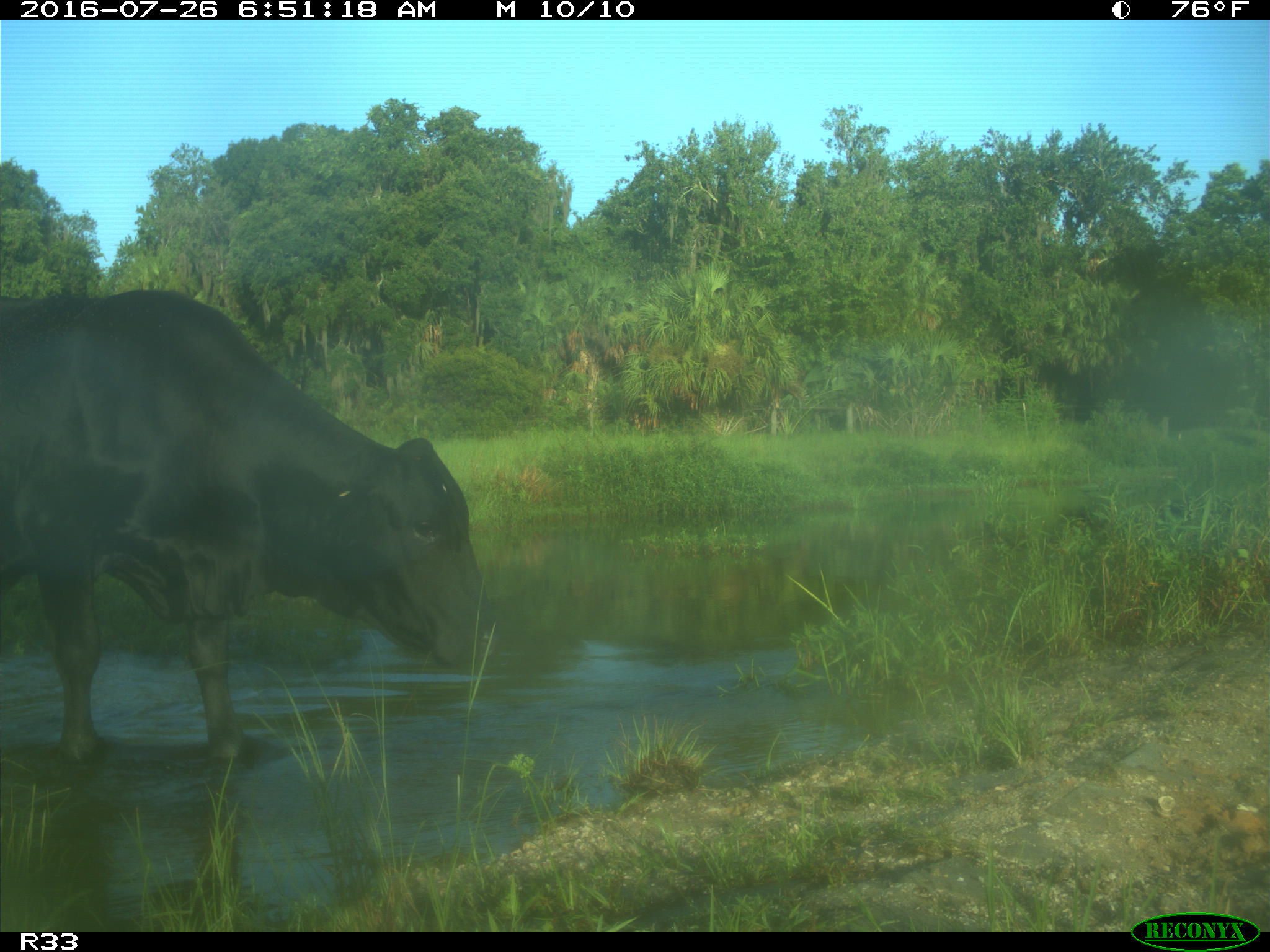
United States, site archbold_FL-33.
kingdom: Animalia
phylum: Chordata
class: Mammalia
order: Artiodactyla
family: Bovidae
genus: Bos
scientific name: Bos taurus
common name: domestic cow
Bos taurus (domestic cow).